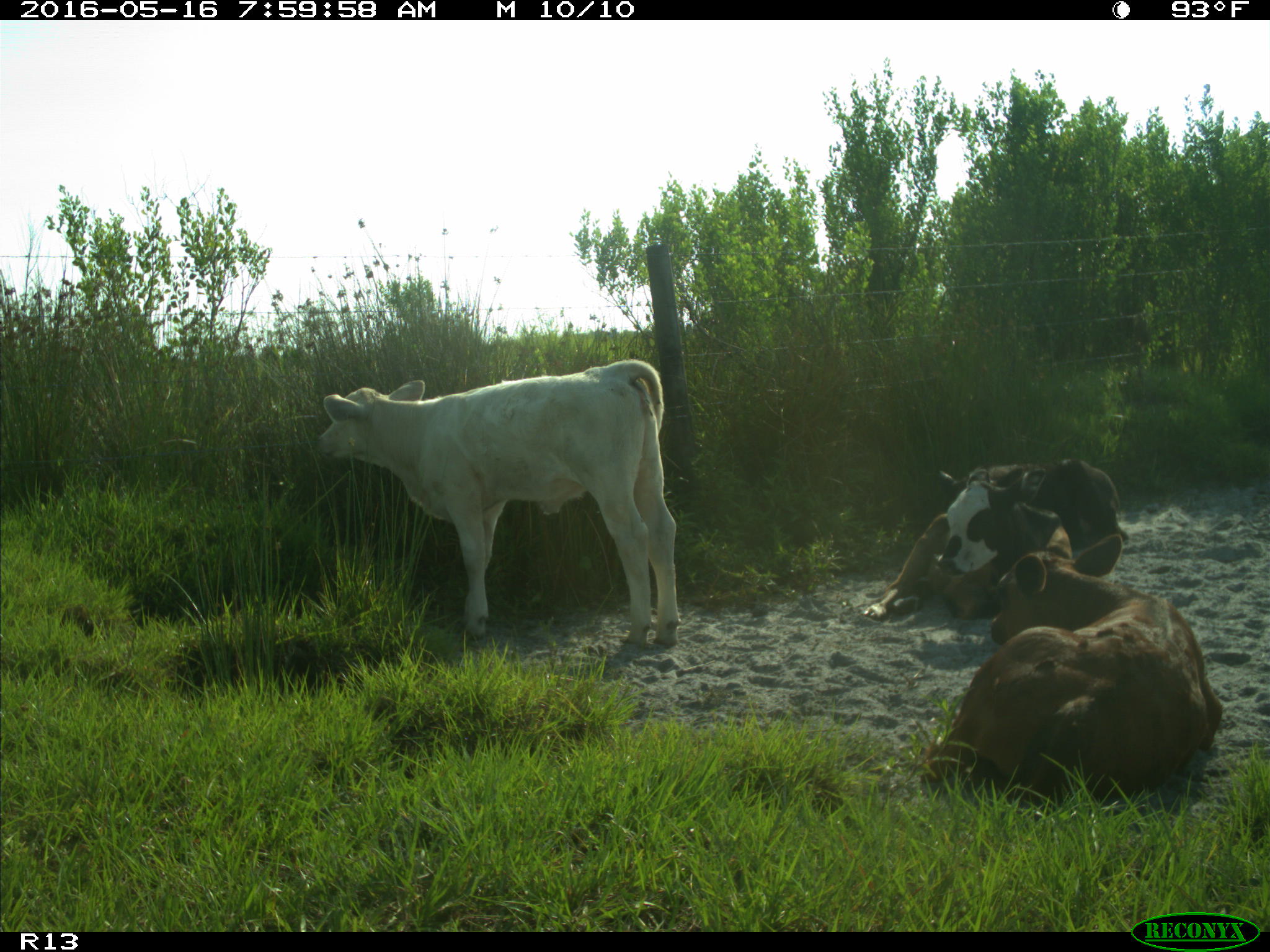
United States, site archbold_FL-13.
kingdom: Animalia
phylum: Chordata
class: Mammalia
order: Artiodactyla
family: Bovidae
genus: Bos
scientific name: Bos taurus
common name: domestic cow